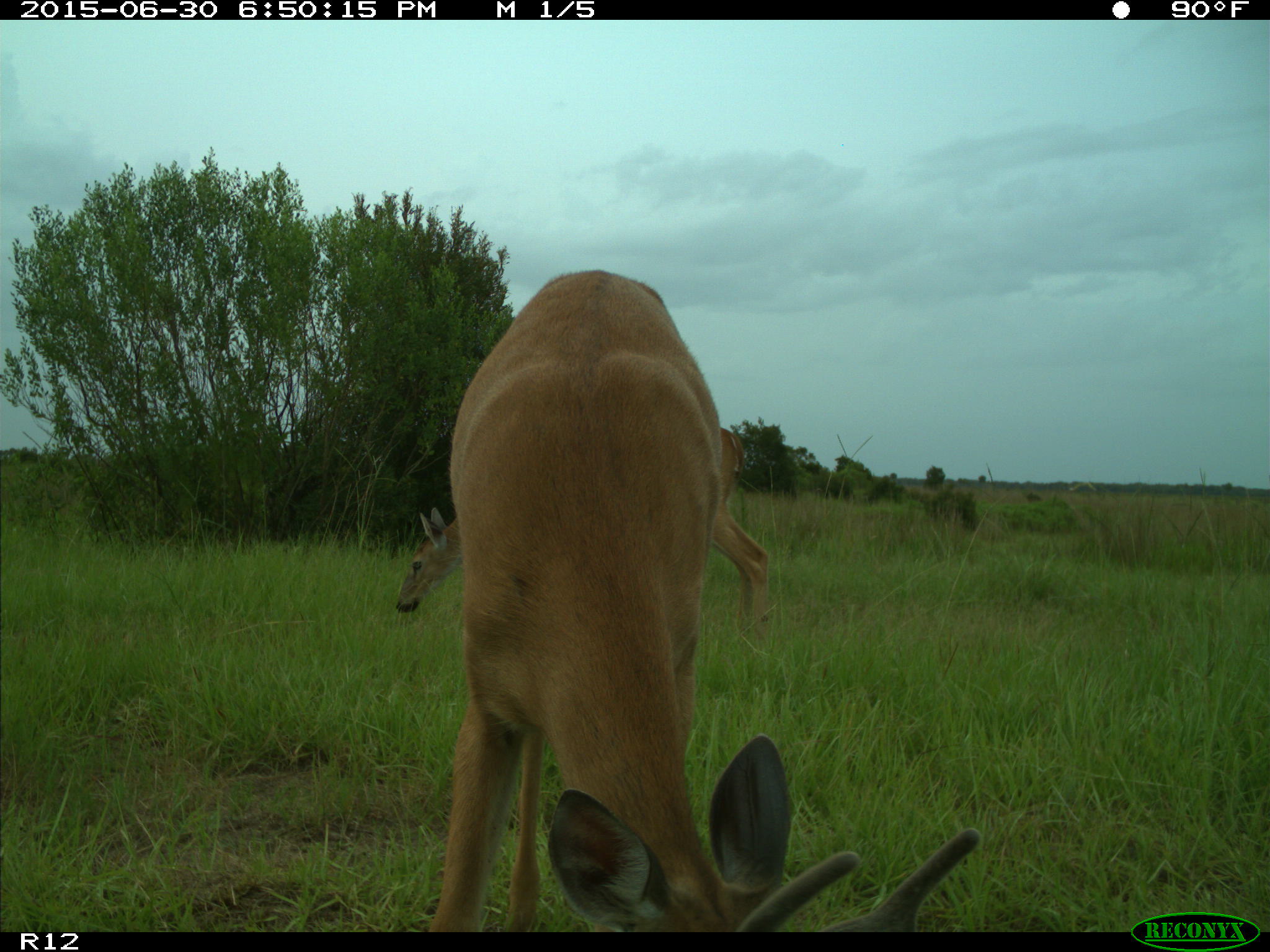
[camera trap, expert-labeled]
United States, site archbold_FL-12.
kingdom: Animalia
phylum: Chordata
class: Mammalia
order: Artiodactyla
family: Cervidae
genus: Odocoileus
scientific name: Odocoileus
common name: deer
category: unidentified deer